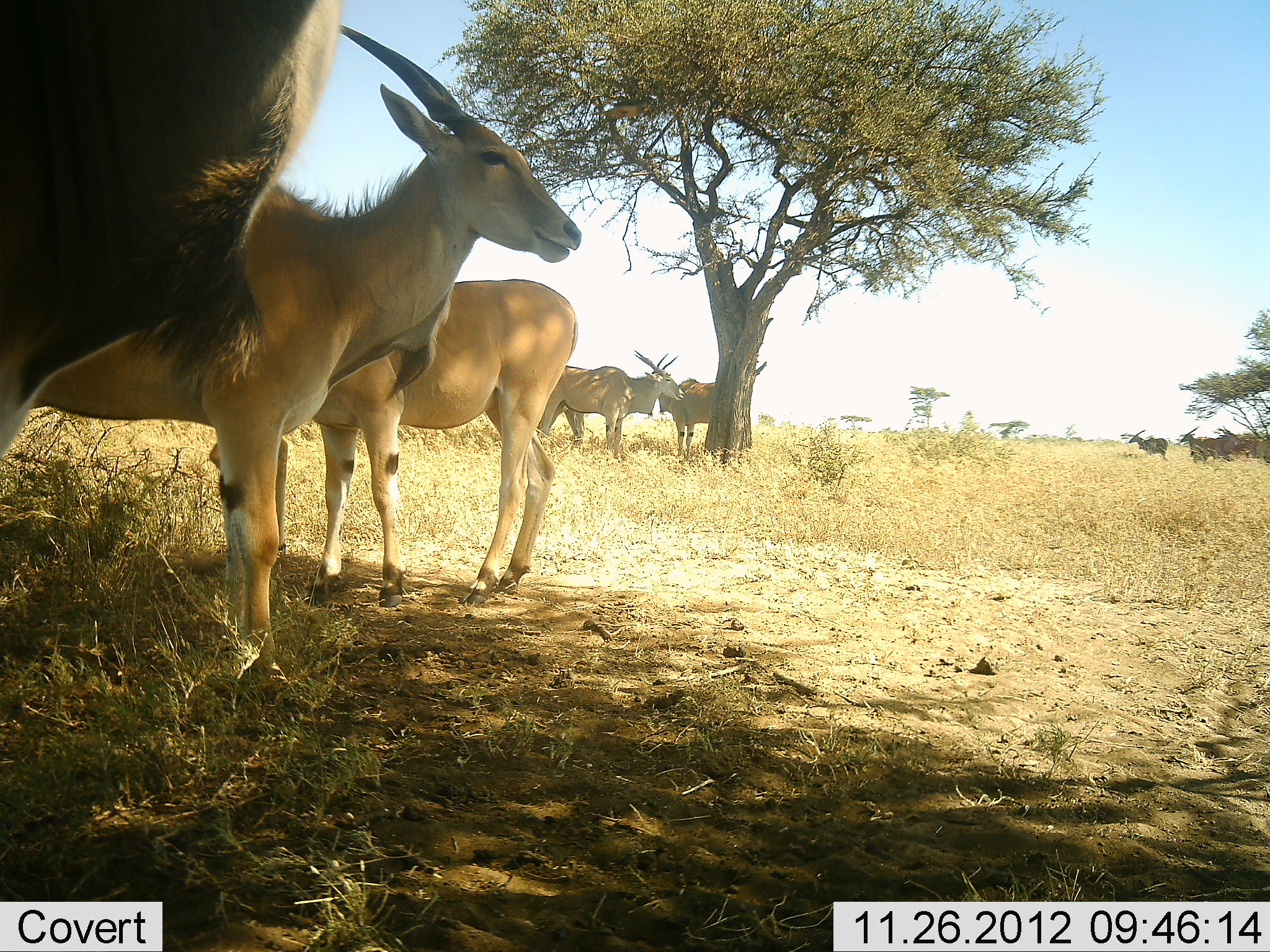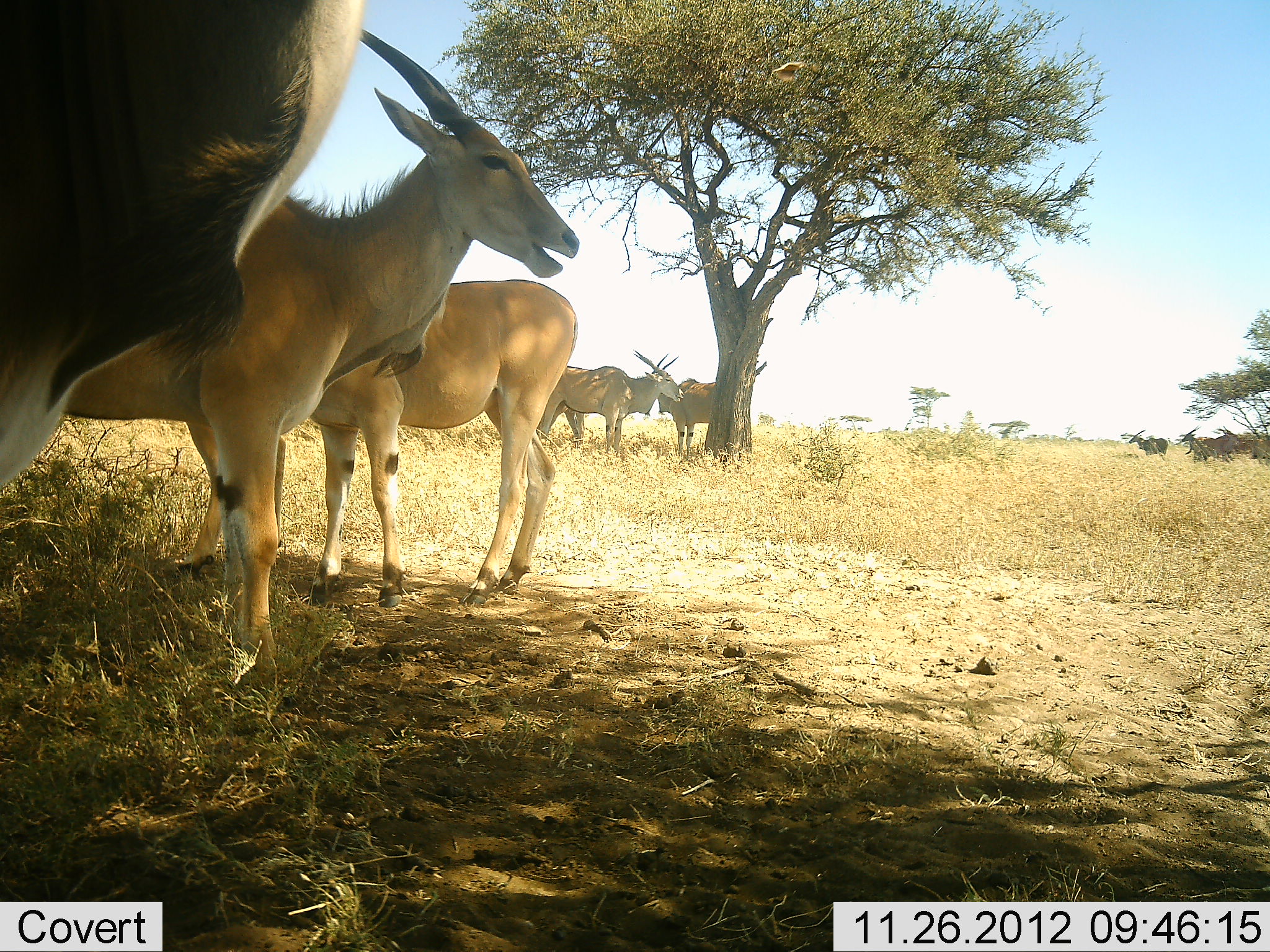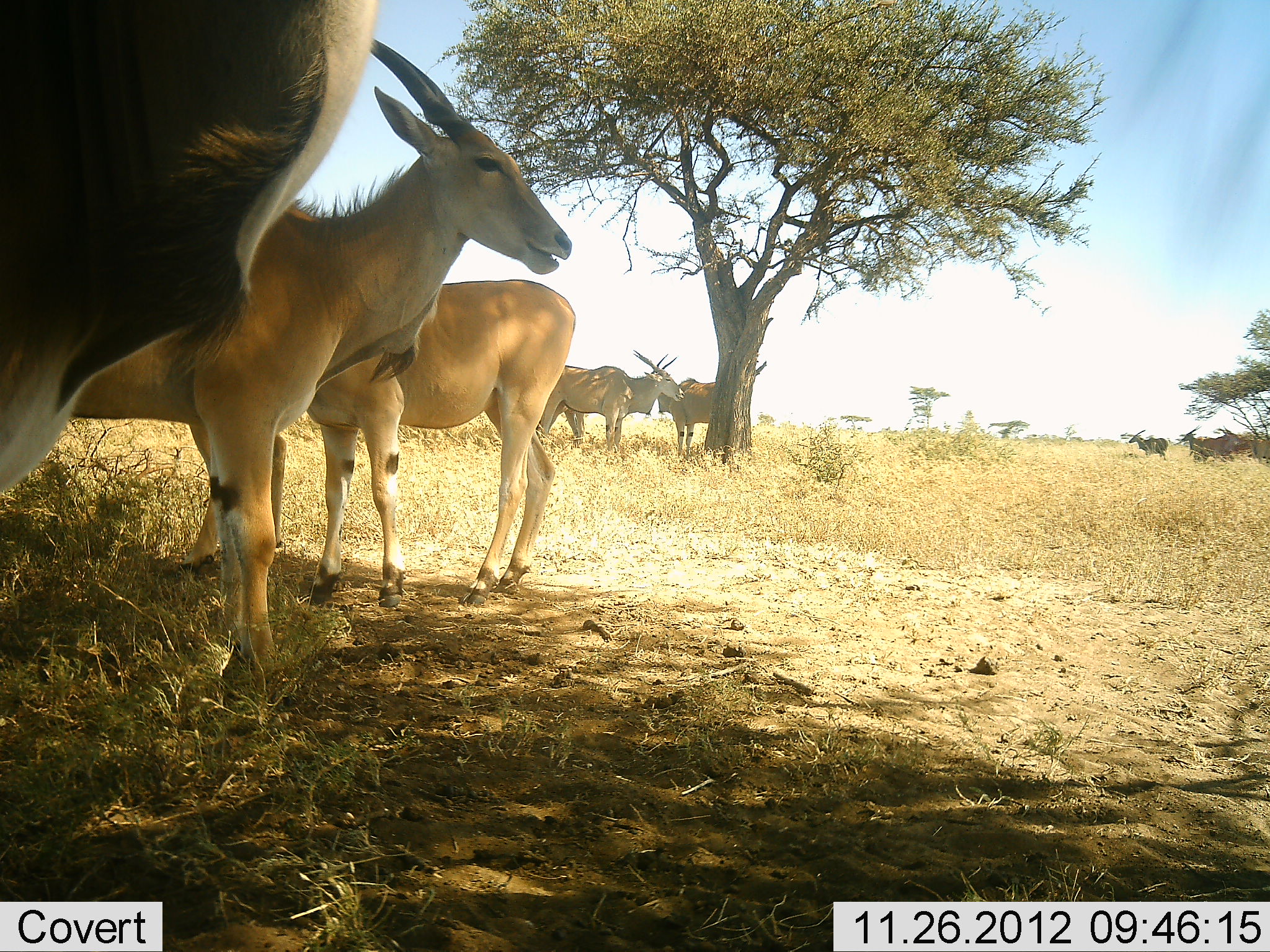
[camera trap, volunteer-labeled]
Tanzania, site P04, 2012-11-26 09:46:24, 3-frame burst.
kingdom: Animalia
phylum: Chordata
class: Mammalia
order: Artiodactyla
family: Bovidae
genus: Tragelaphus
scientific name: Tragelaphus oryx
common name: eland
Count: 9.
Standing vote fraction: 90%.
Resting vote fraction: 20%.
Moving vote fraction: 0%.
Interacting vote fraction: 10%.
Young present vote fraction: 0%.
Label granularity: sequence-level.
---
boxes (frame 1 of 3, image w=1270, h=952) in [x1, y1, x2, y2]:
animal: [0, 28, 581, 677]; [4, 2, 349, 466]; [304, 276, 570, 609]; [545, 359, 677, 447]; [660, 379, 717, 455]; [1181, 426, 1234, 461]; [1130, 429, 1169, 459]; [554, 407, 584, 445]; [1247, 436, 1269, 461]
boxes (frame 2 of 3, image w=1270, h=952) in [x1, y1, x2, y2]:
animal: [2, 25, 582, 703]; [5, 4, 367, 490]; [308, 276, 577, 618]; [542, 353, 686, 453]; [638, 349, 716, 456]; [1124, 431, 1169, 456]; [553, 407, 584, 443]
group: [1183, 424, 1239, 462]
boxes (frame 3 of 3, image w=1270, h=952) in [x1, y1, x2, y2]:
animal: [66, 35, 571, 675]; [0, 4, 374, 510]; [307, 283, 577, 606]; [543, 350, 687, 450]; [658, 378, 714, 457]; [1125, 430, 1170, 459]; [555, 407, 587, 444]
group: [1179, 426, 1270, 466]